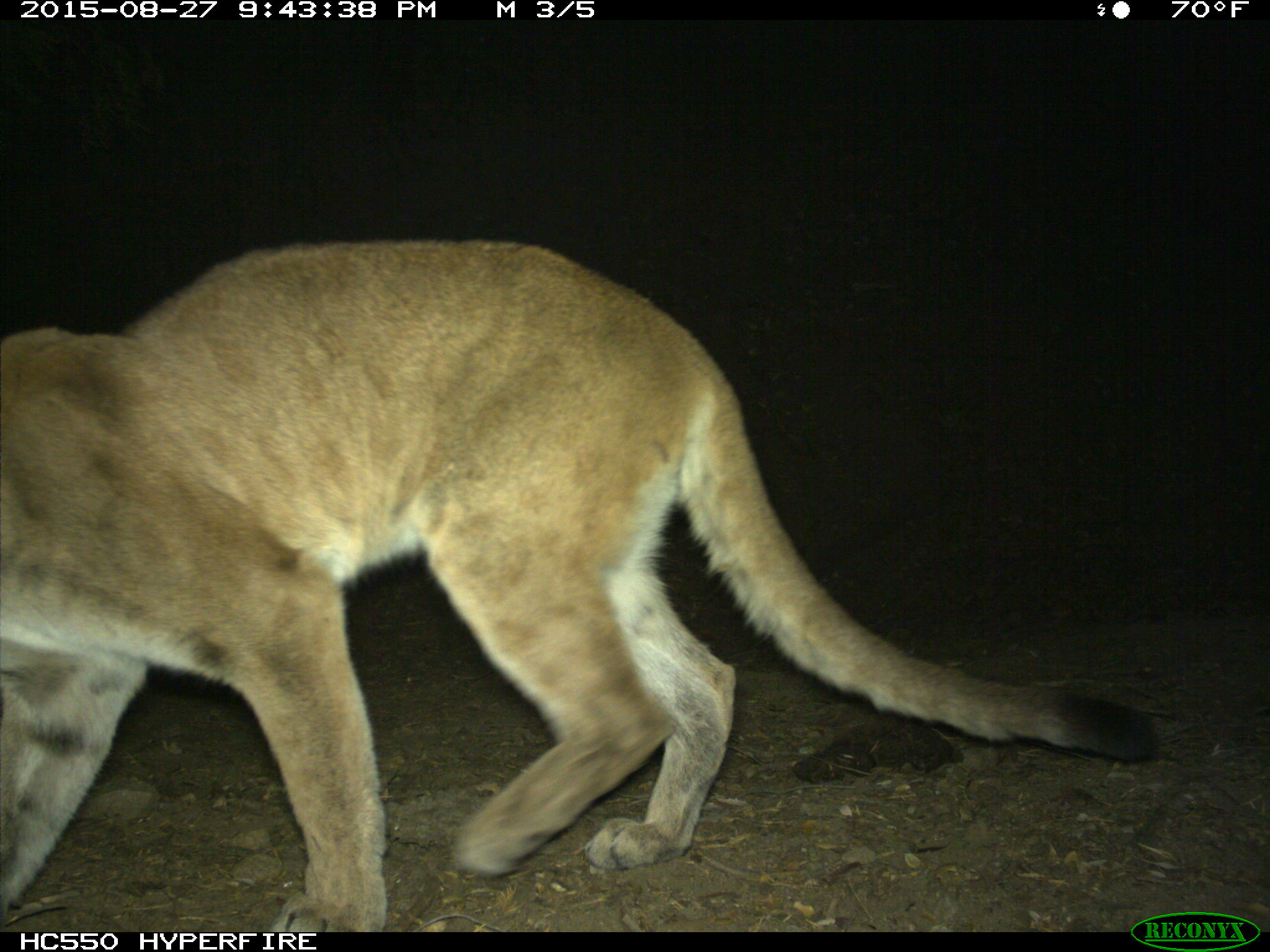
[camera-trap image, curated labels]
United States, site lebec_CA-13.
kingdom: Animalia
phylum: Chordata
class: Mammalia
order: Carnivora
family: Felidae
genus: Puma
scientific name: Puma concolor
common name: mountain lion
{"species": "Puma concolor (mountain lion)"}